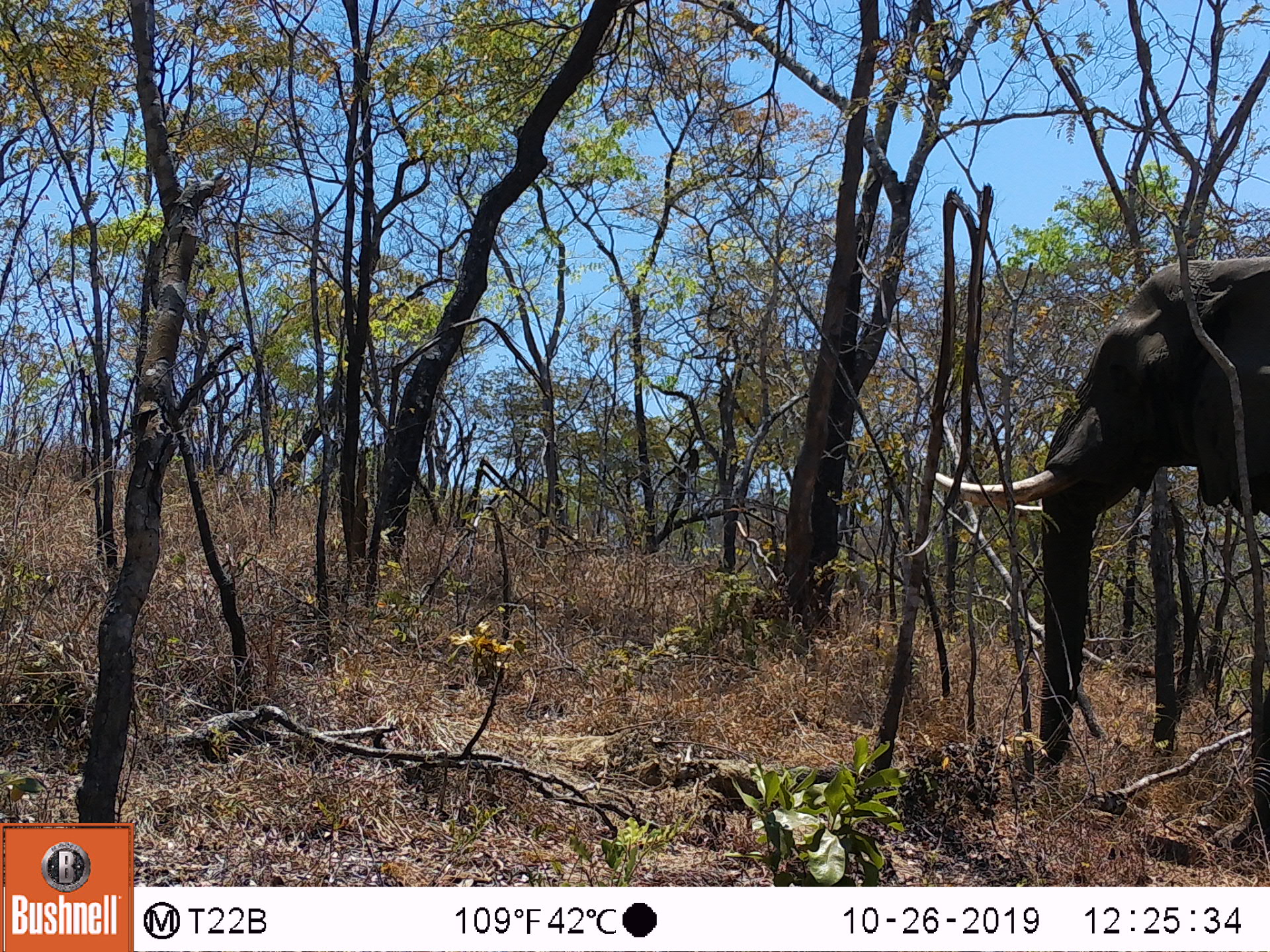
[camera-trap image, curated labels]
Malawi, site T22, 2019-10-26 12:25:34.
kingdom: Animalia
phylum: Chordata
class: Mammalia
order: Proboscidea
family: Elephantidae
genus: Loxodonta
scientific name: Loxodonta africana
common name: african savanna elephant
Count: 1.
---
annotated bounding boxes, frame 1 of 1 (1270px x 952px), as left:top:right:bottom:
african savanna elephant: 922:249:1269:838